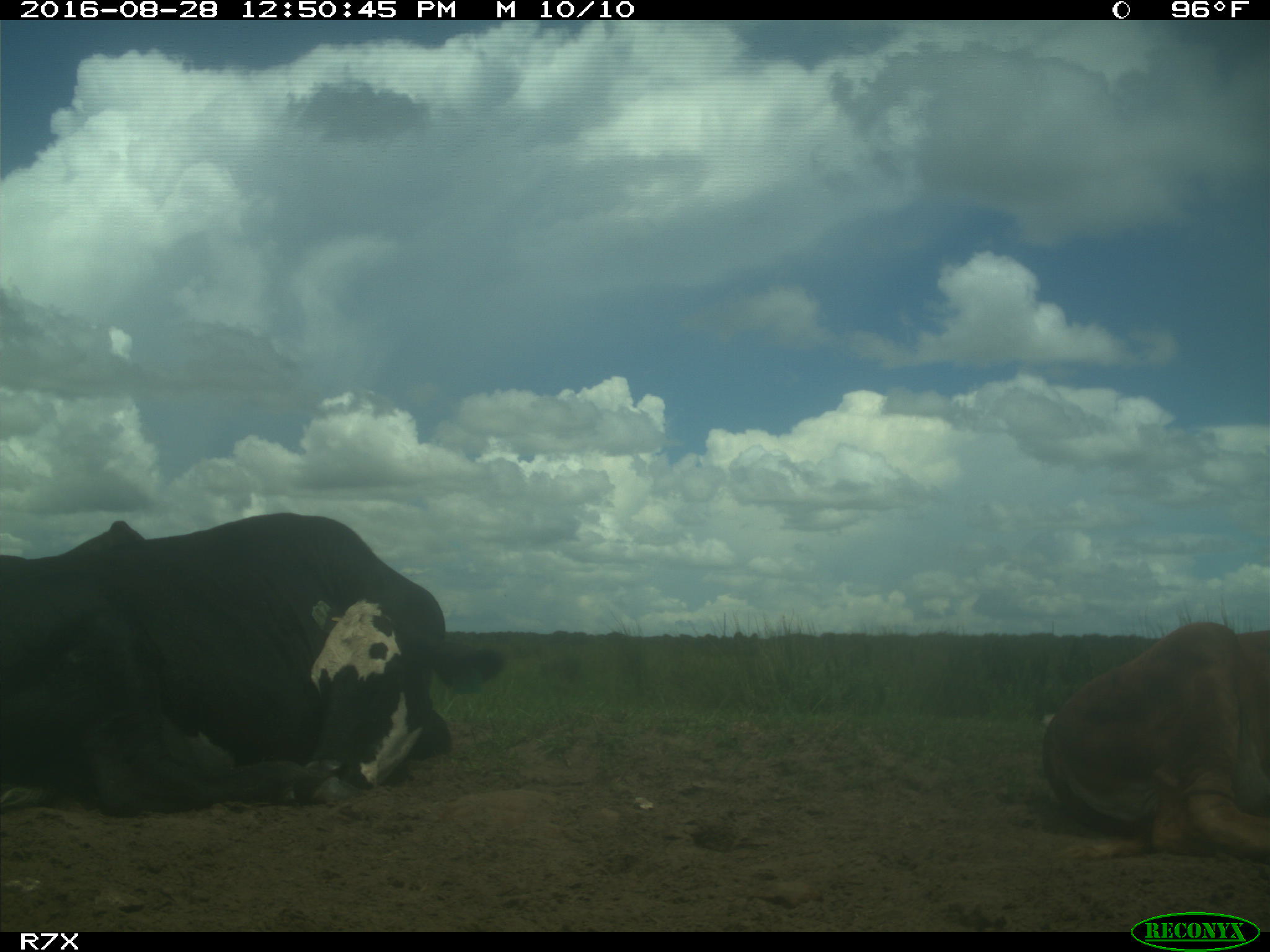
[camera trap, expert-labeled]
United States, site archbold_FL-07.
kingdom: Animalia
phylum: Chordata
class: Mammalia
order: Artiodactyla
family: Bovidae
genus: Bos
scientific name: Bos taurus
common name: domestic cow